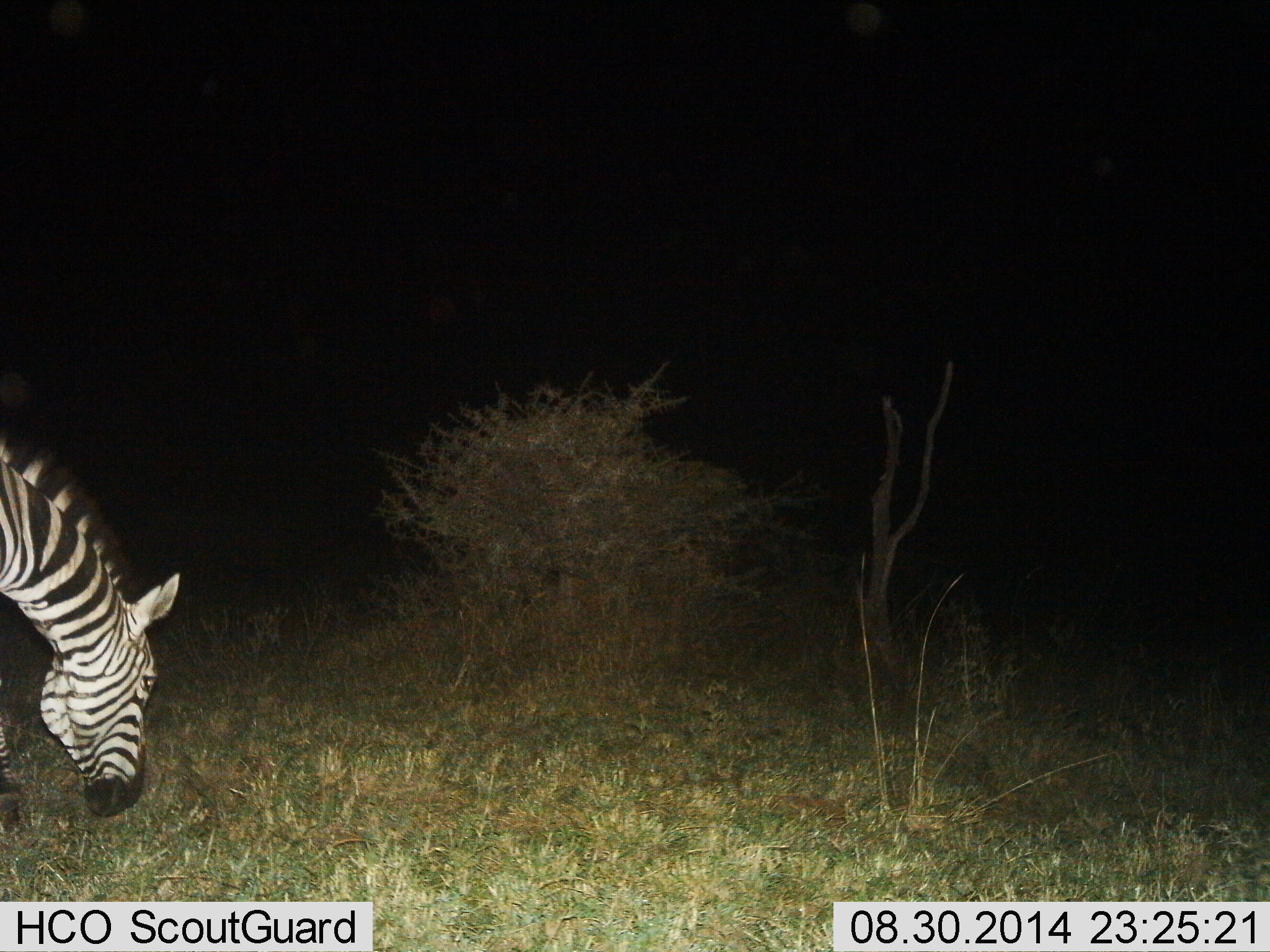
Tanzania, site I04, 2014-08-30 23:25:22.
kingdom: Animalia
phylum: Chordata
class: Mammalia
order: Perissodactyla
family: Equidae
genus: Equus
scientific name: Equus quagga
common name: plains zebra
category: zebra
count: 1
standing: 0%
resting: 0%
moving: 0%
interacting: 0%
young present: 0%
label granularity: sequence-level